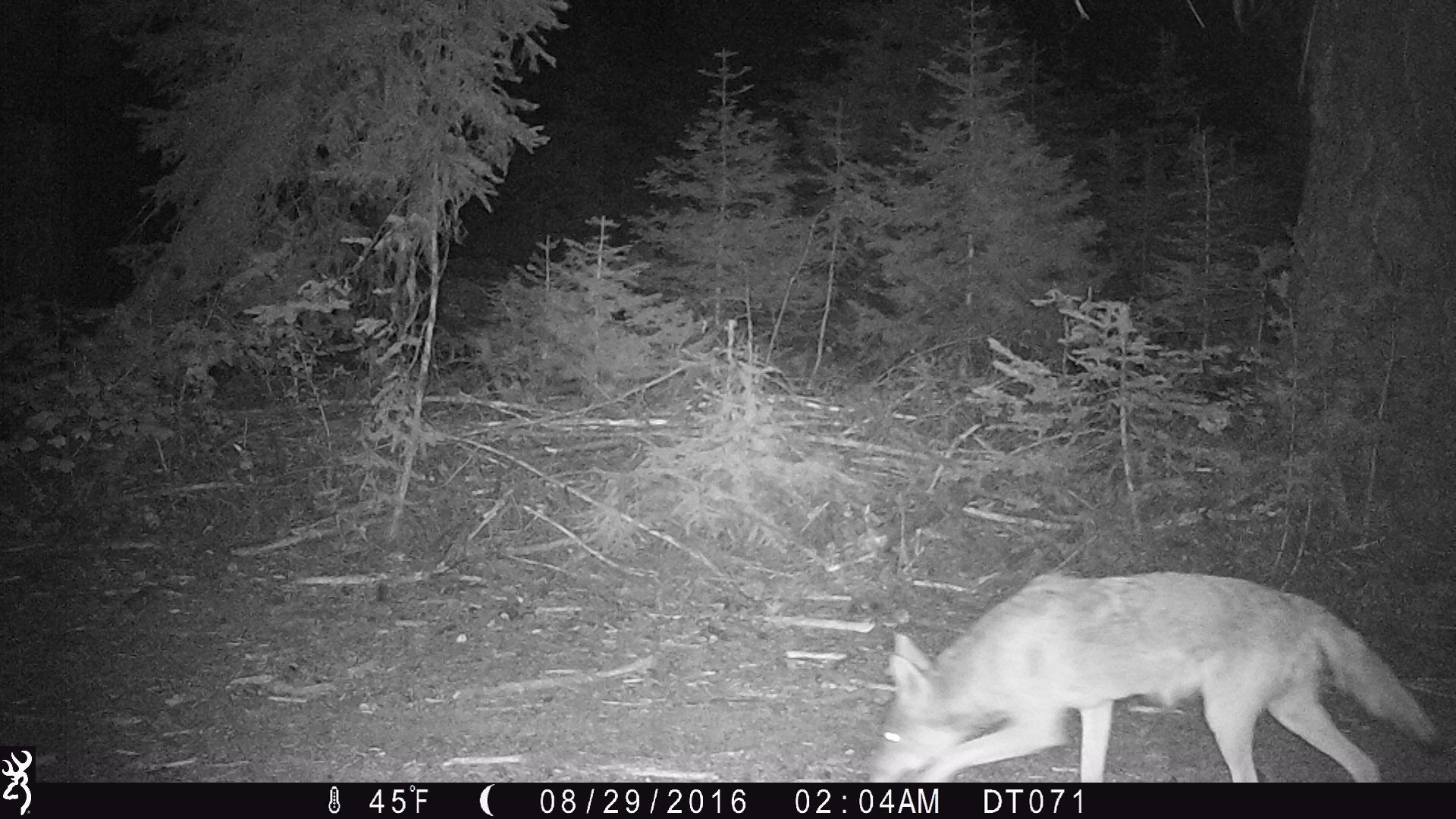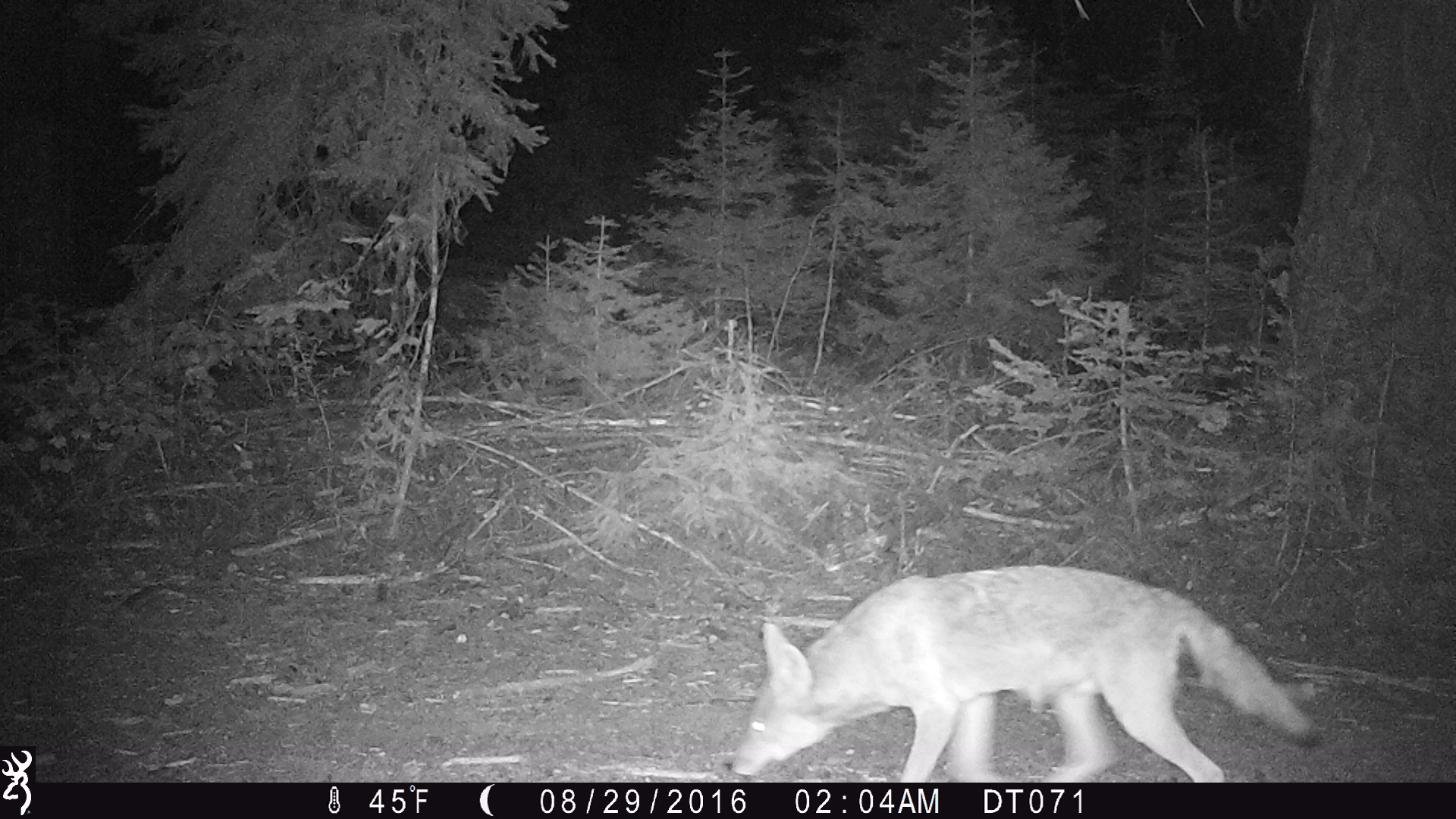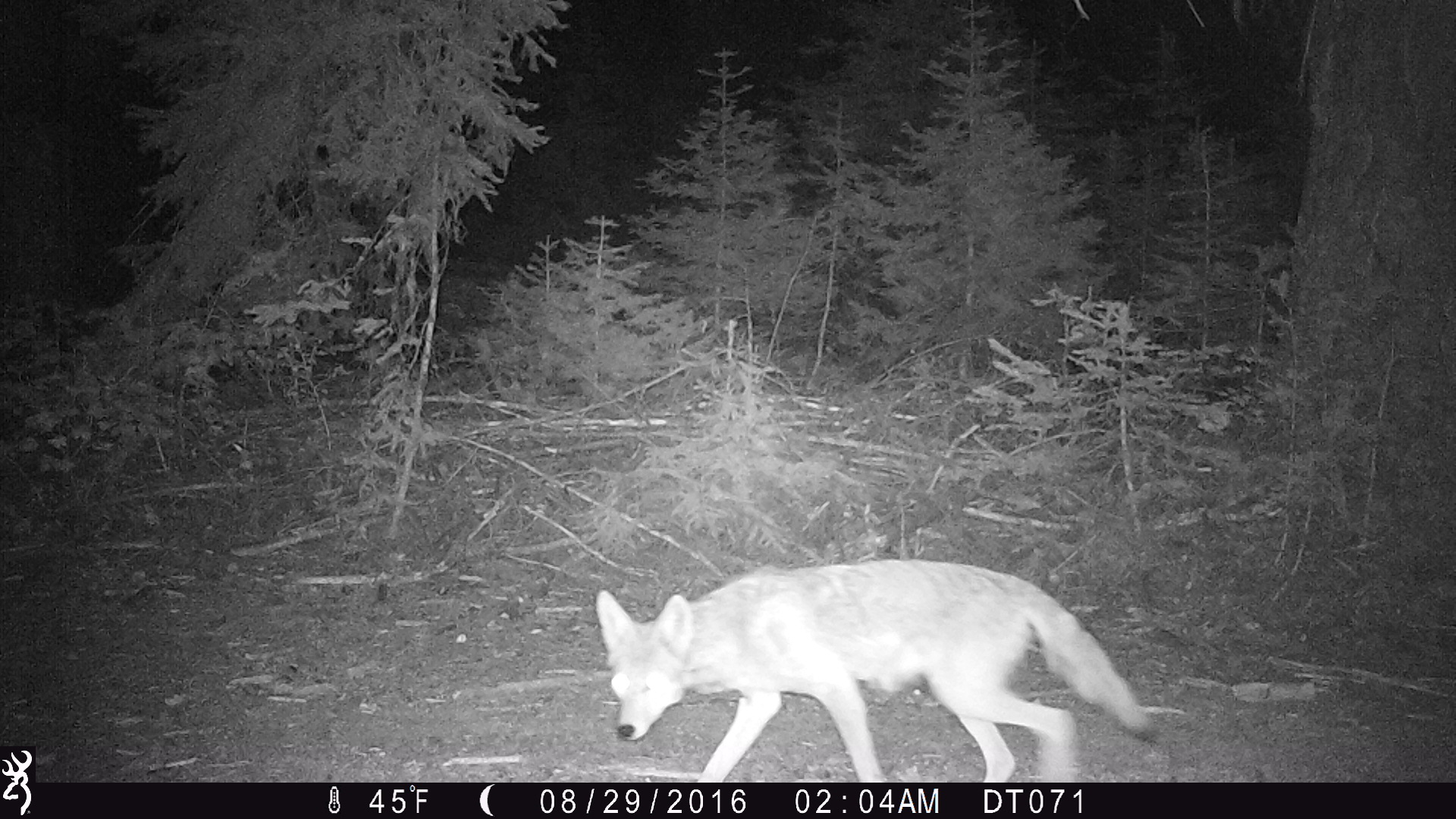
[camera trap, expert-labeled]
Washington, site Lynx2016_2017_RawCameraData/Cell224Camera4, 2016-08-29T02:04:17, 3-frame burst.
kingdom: Animalia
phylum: Chordata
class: Mammalia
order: Carnivora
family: Canidae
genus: Canis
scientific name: Canis latrans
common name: coyote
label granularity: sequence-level